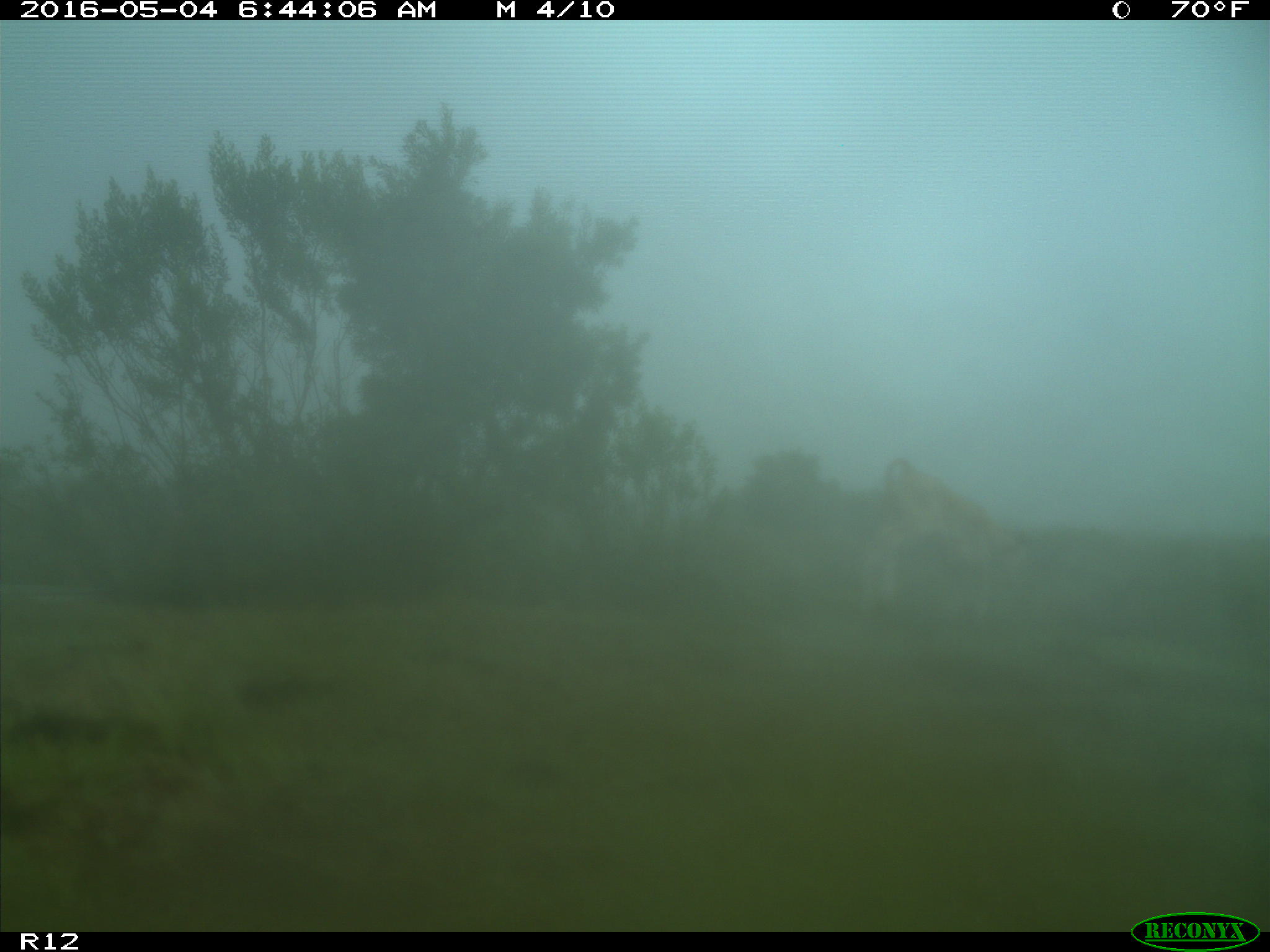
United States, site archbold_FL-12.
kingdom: Animalia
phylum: Chordata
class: Mammalia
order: Artiodactyla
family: Bovidae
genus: Bos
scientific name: Bos taurus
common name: domestic cow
Bos taurus (domestic cow).